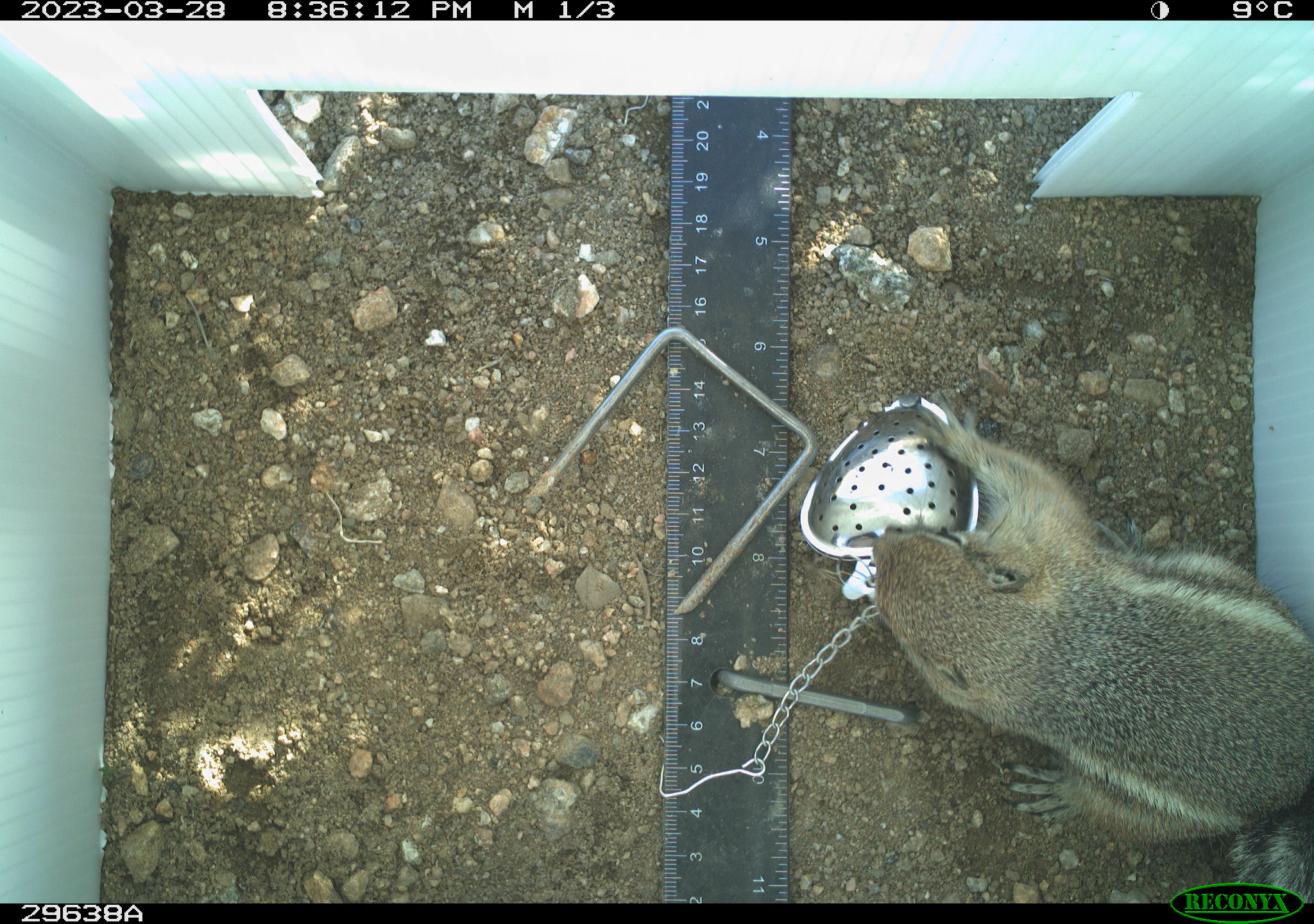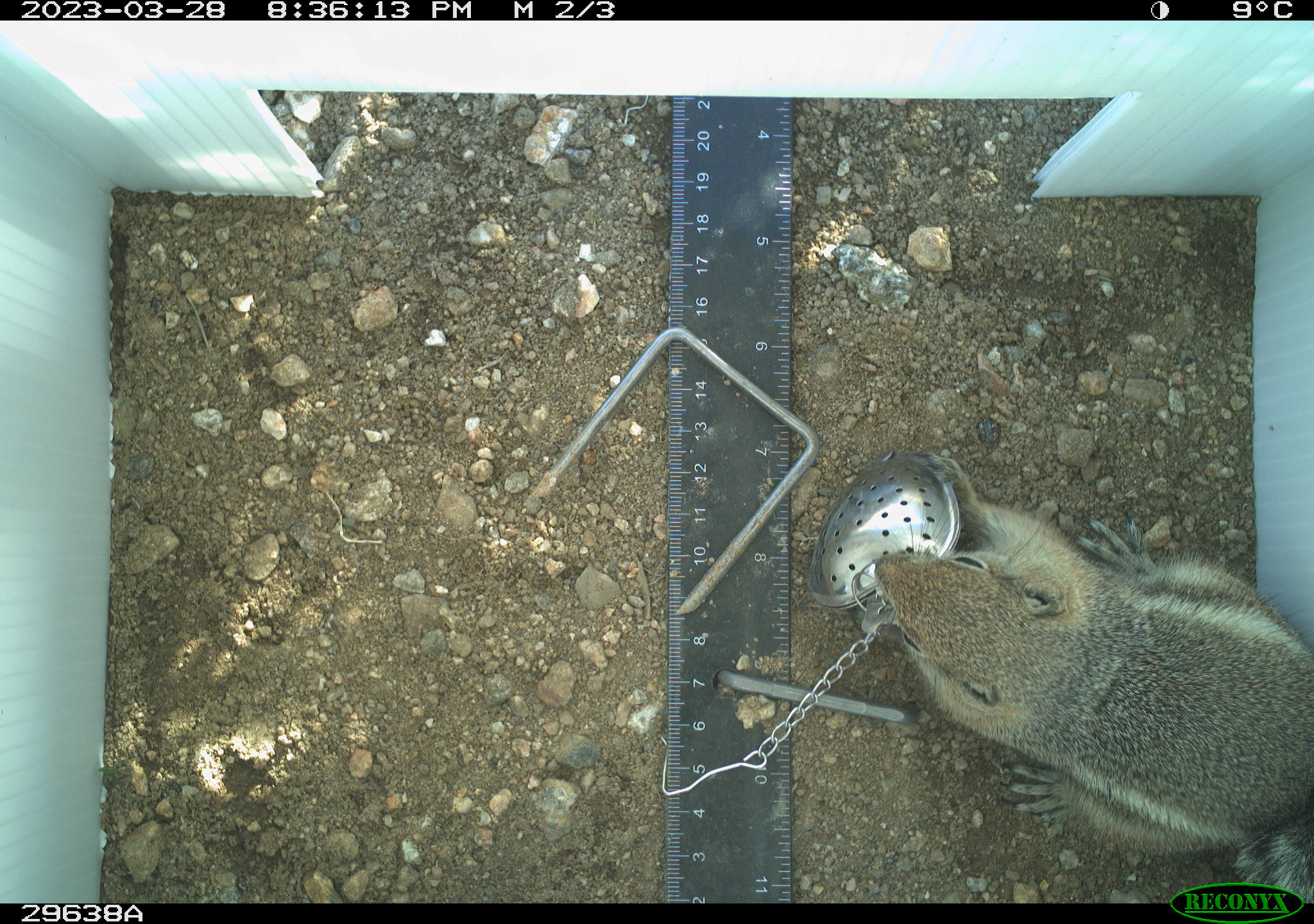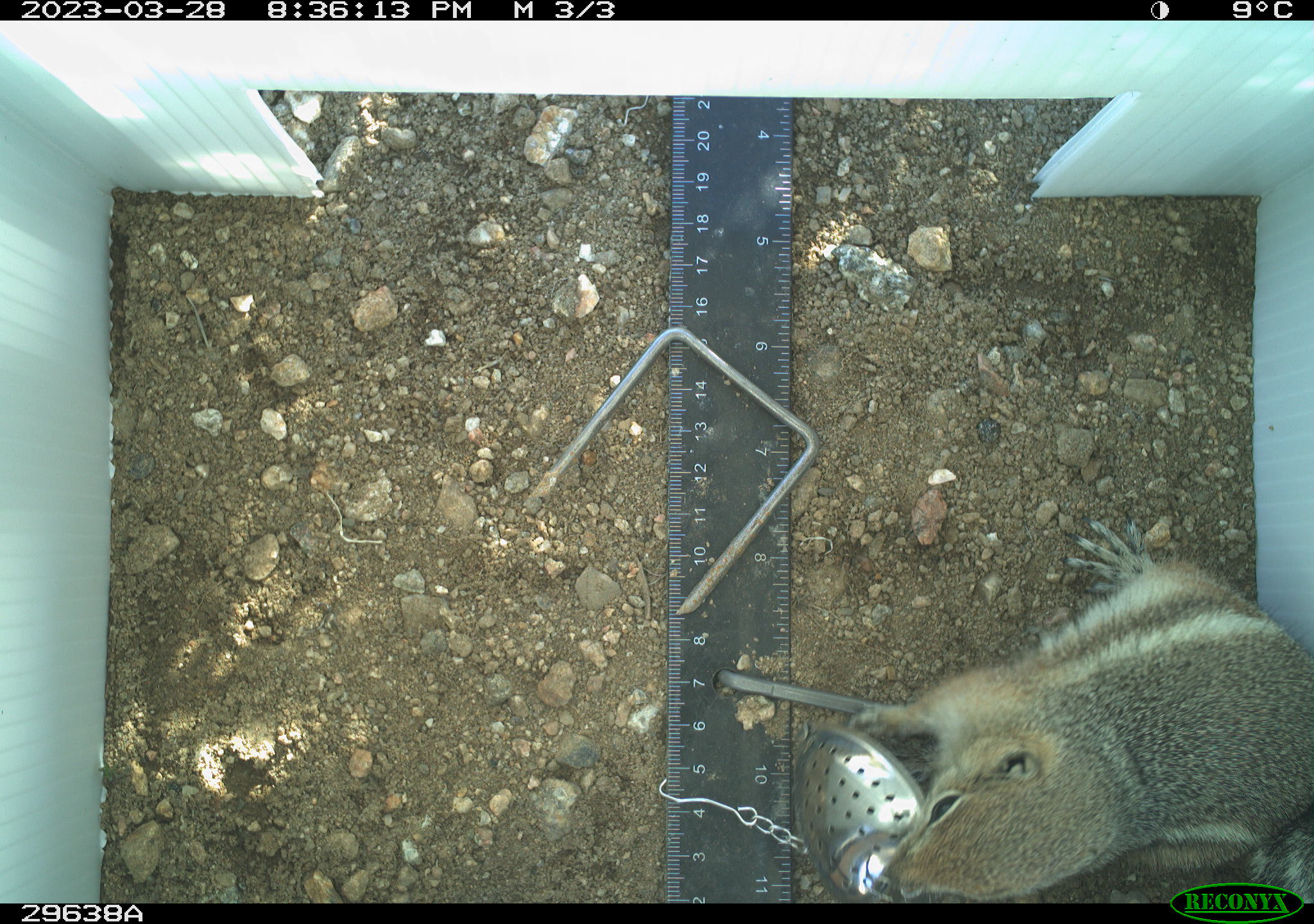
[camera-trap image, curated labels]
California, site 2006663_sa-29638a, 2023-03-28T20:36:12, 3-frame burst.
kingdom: Animalia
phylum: Chordata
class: Mammalia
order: Rodentia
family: Sciuridae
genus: Ammospermophilus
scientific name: Ammospermophilus leucurus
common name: white-tailed antelope squirrel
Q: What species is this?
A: White-tailed antelope squirrel (Ammospermophilus leucurus).